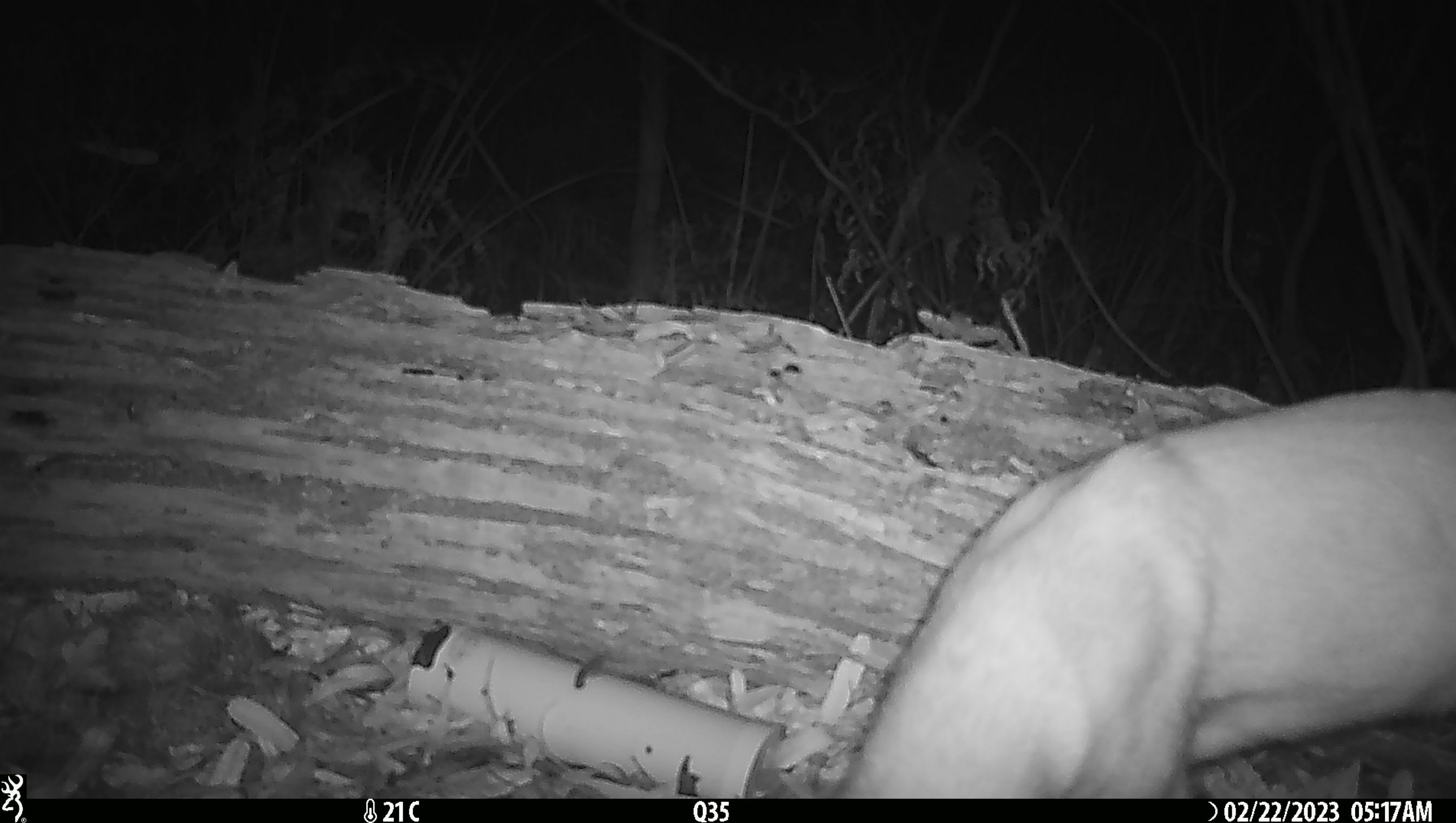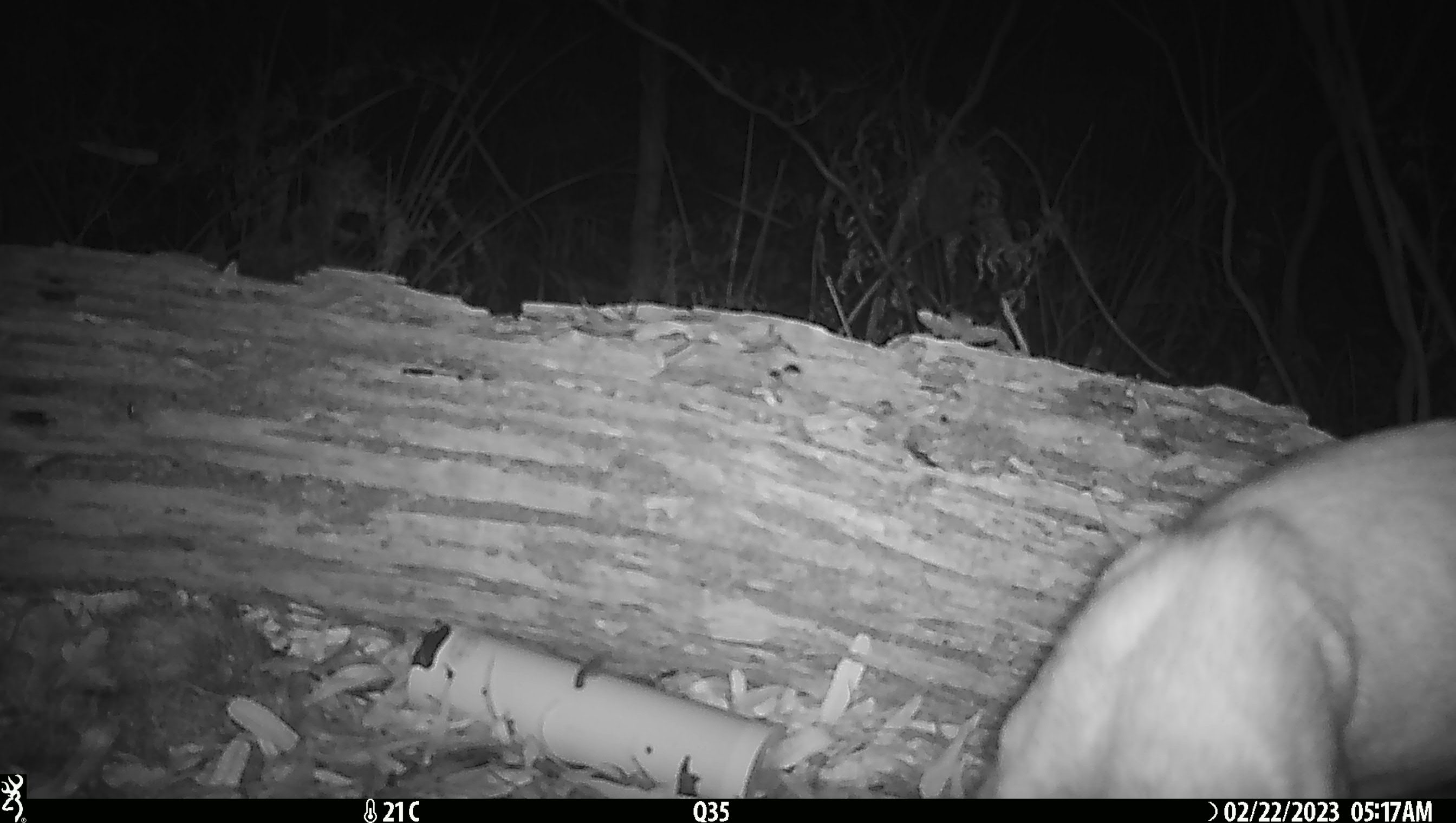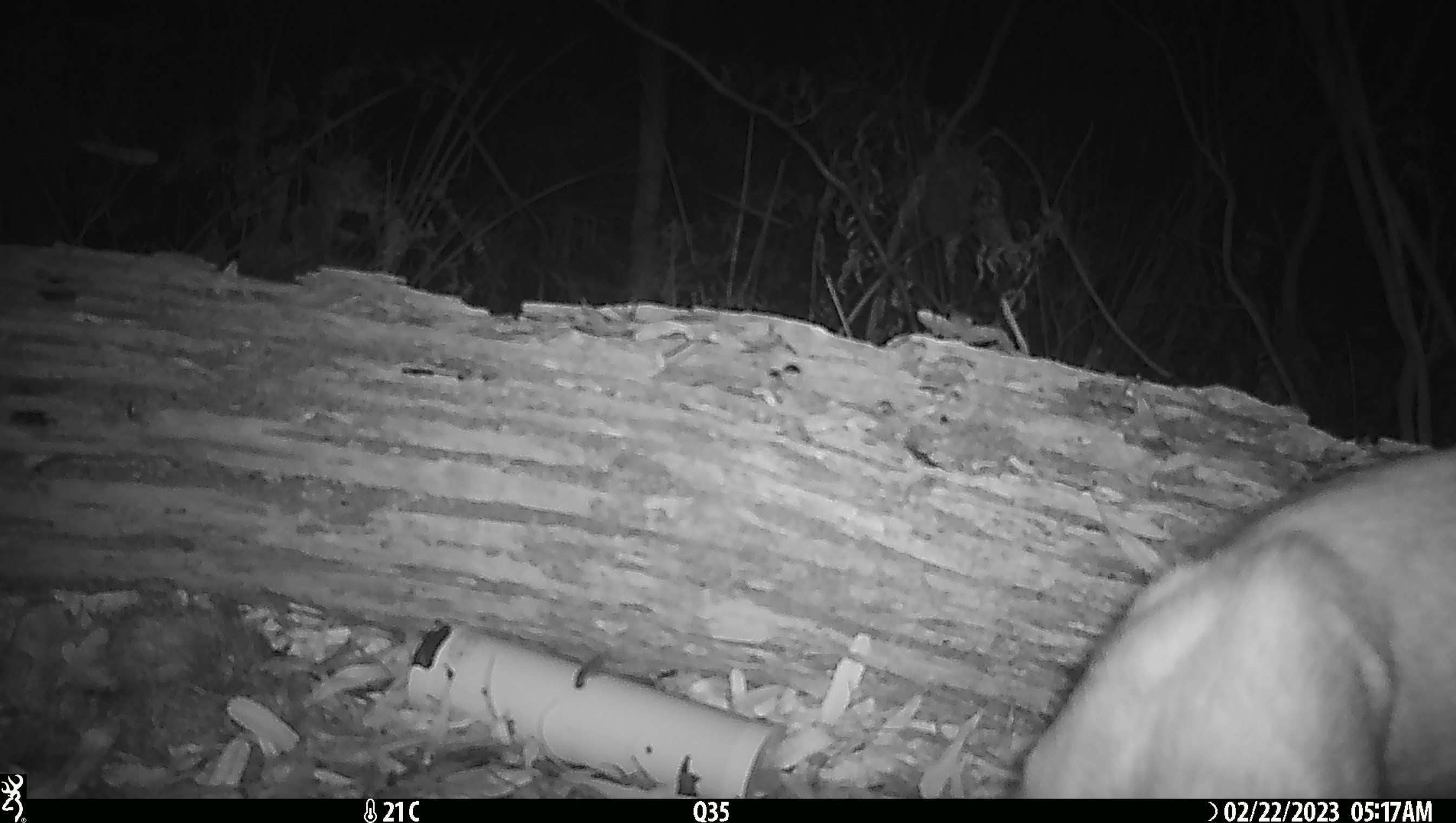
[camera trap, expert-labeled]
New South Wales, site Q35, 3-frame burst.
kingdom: Animalia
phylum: Chordata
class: Mammalia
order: Carnivora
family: Canidae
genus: Canis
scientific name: Canis familiaris dingo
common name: dingo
Dingo (Canis familiaris dingo).